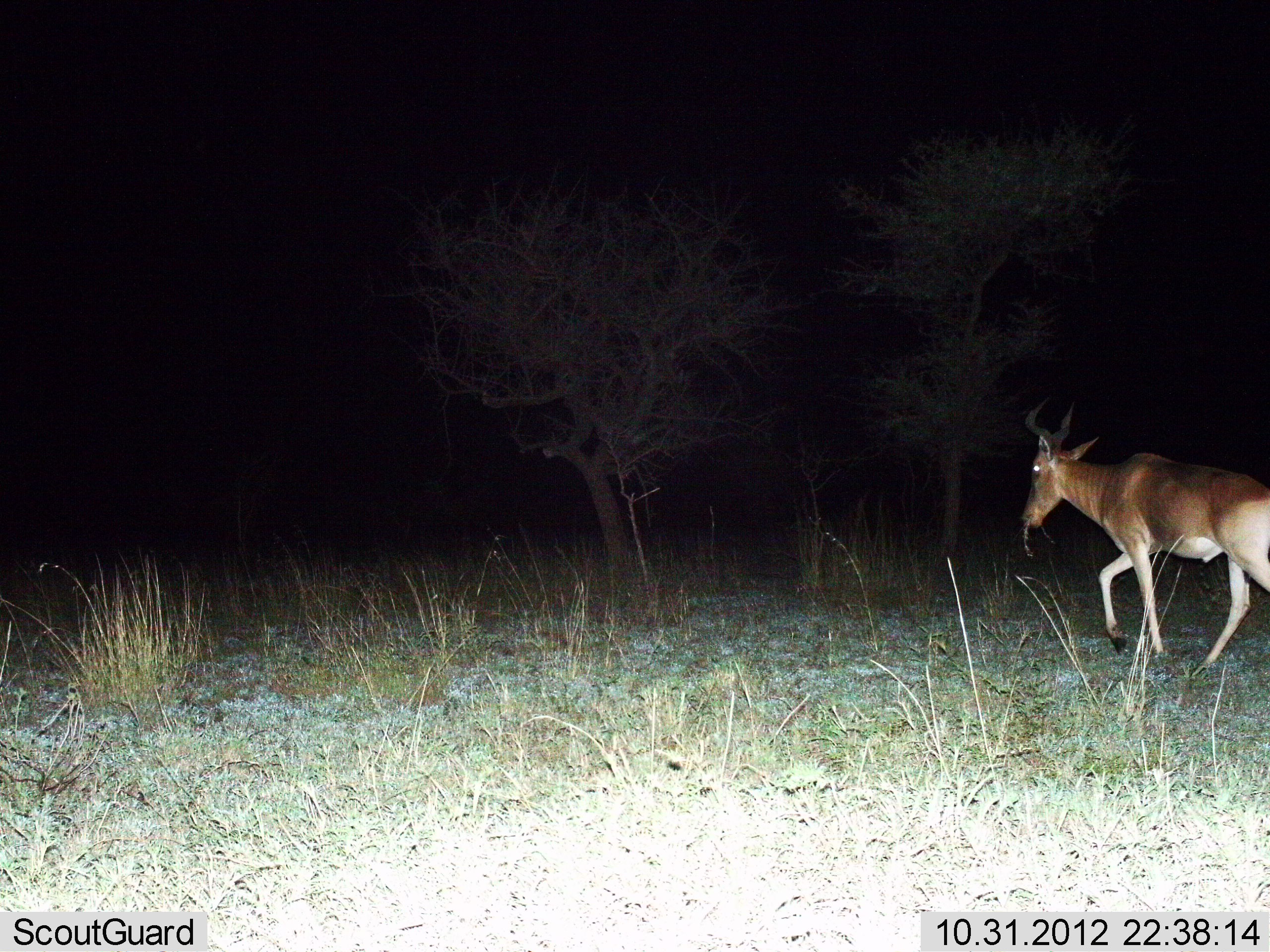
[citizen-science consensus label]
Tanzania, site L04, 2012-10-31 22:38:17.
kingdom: Animalia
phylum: Chordata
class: Mammalia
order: Artiodactyla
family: Bovidae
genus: Alcelaphus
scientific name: Alcelaphus buselaphus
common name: hartebeest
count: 1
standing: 10%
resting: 0%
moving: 90%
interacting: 0%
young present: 0%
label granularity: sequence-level